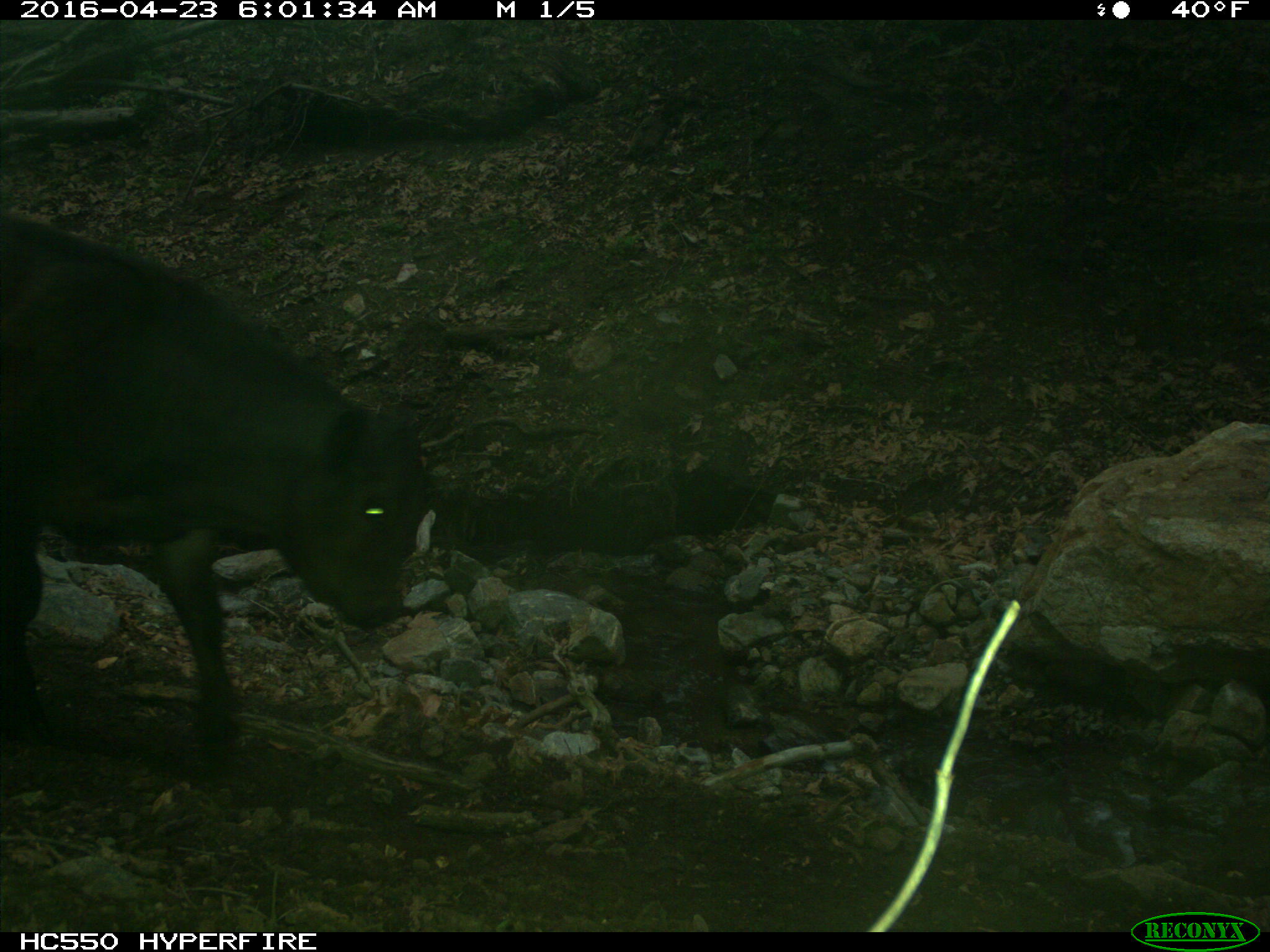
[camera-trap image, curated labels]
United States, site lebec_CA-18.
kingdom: Animalia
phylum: Chordata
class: Mammalia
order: Artiodactyla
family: Bovidae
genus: Bos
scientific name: Bos taurus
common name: domestic cow